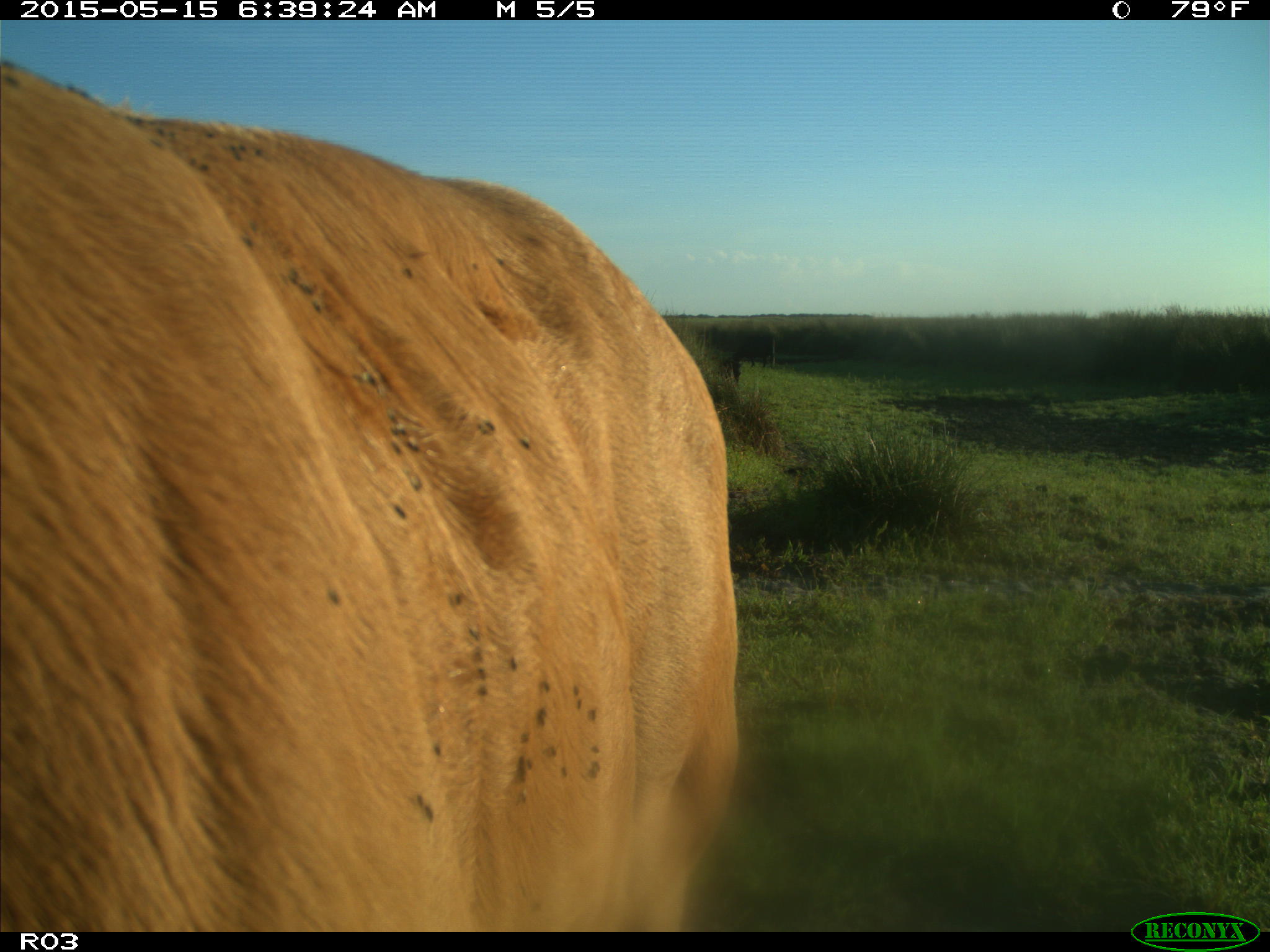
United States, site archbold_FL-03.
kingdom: Animalia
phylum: Chordata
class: Mammalia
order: Artiodactyla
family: Bovidae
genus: Bos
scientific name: Bos taurus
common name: domestic cow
Bos taurus (domestic cow).